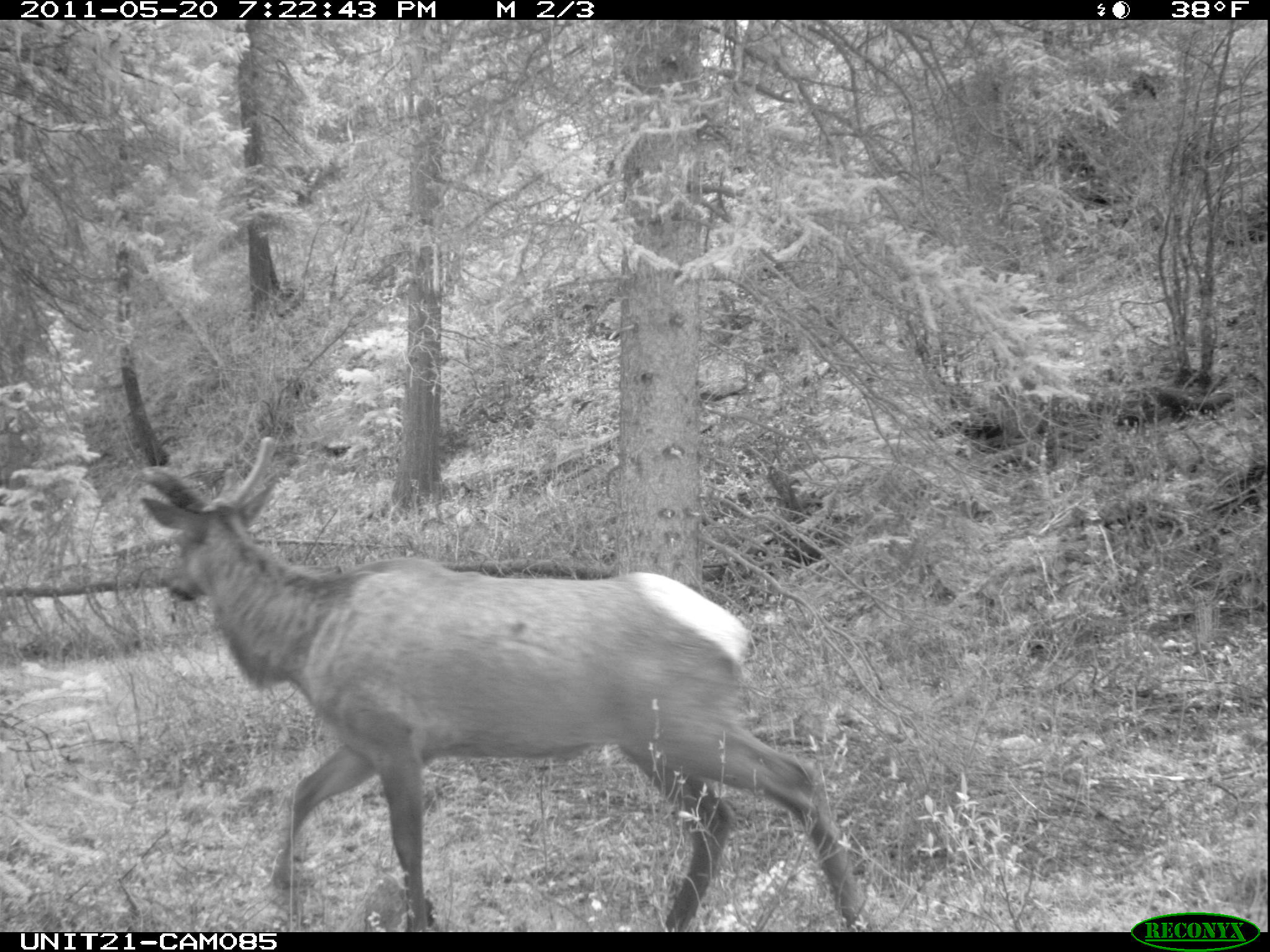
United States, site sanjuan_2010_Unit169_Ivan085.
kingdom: Animalia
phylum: Chordata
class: Mammalia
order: Artiodactyla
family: Cervidae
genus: Cervus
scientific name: Cervus elaphus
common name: red deer